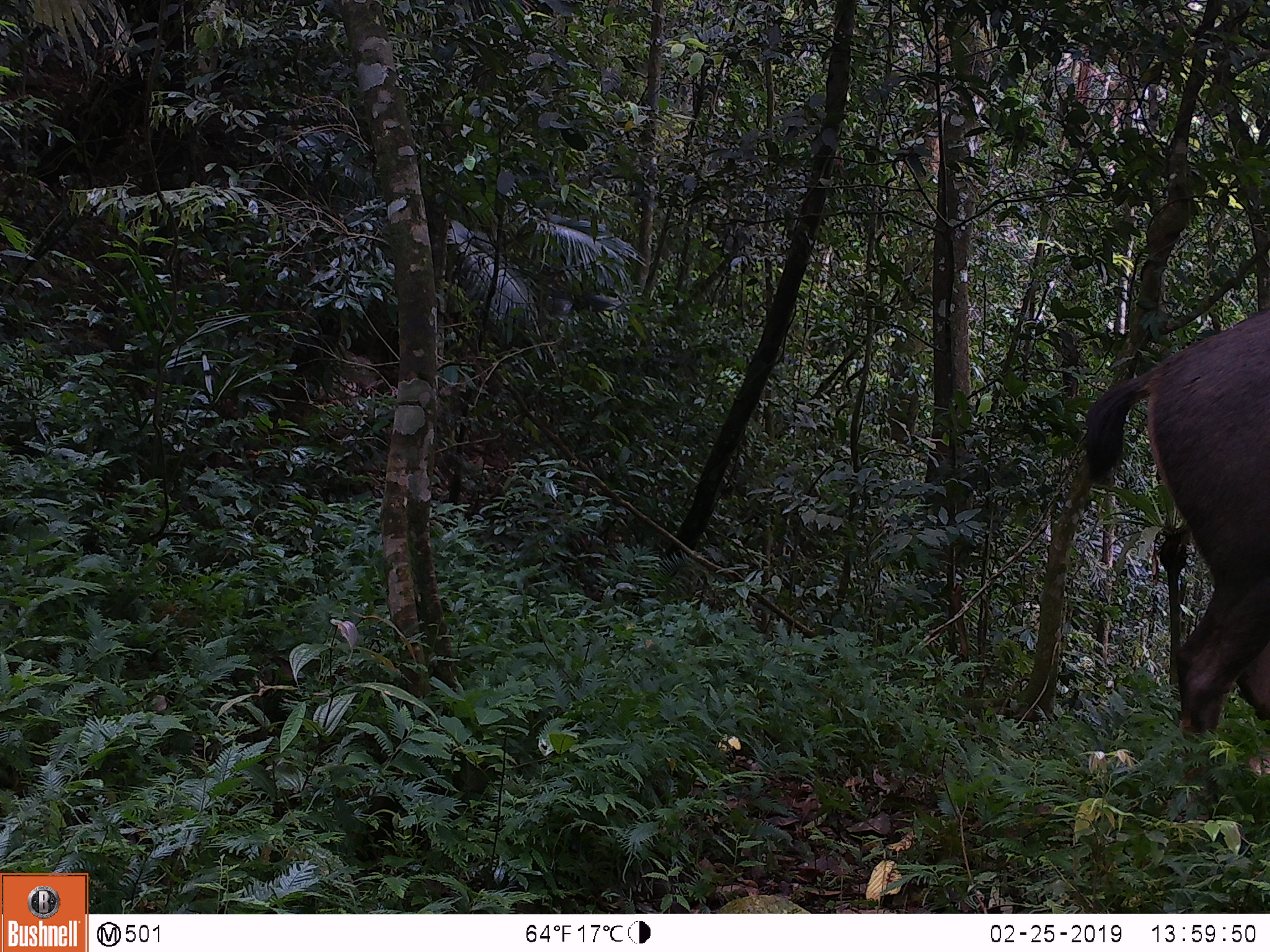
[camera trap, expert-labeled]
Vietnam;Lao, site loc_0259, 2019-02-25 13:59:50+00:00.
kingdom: Animalia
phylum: Chordata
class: Mammalia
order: Artiodactyla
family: Cervidae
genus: Rusa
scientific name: Rusa unicolor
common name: sambar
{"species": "sambar (Rusa unicolor)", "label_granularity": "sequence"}